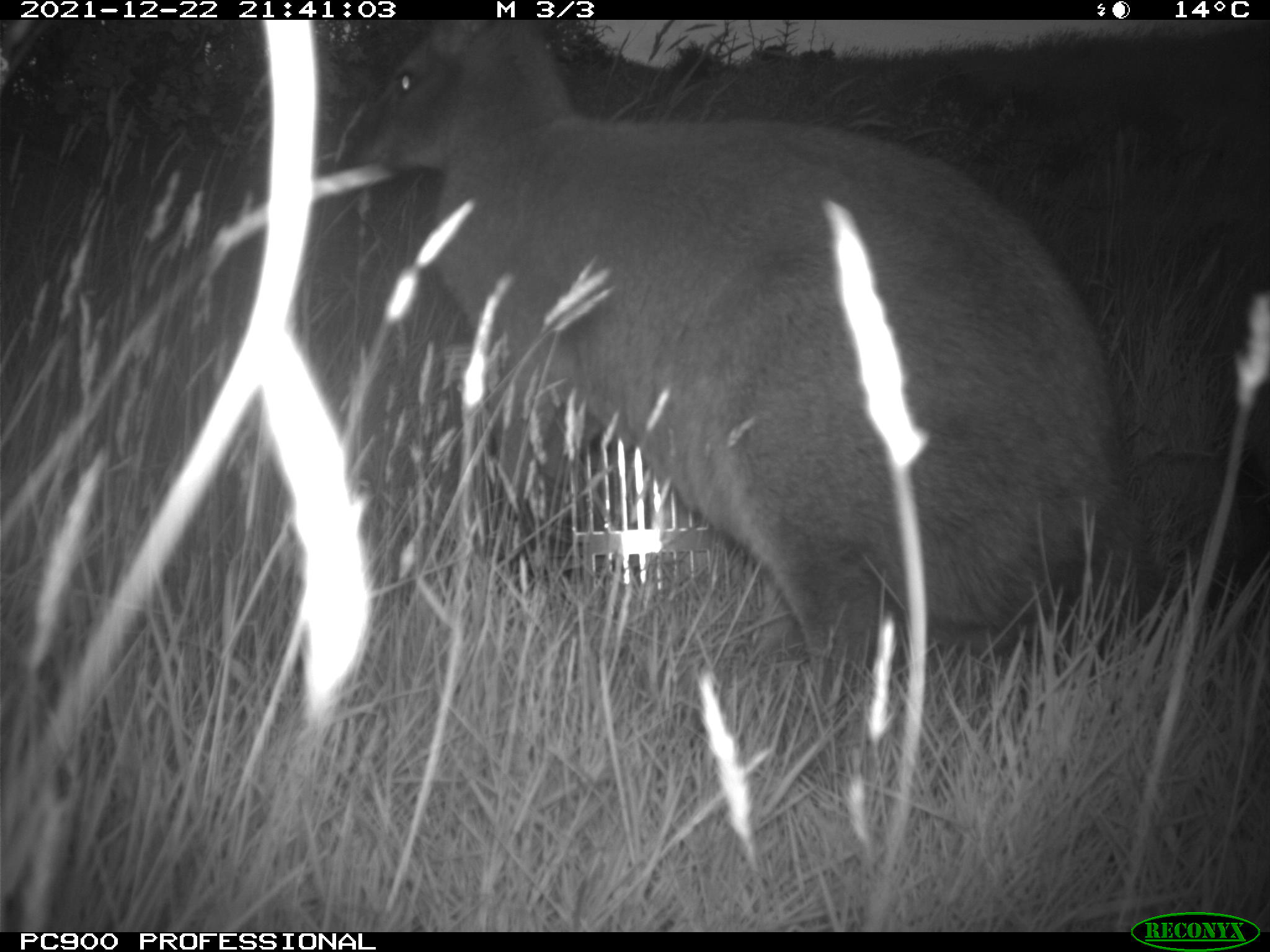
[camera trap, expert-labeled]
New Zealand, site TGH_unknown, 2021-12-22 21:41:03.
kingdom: Animalia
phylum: Chordata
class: Mammalia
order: Diprotodontia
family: Macropodidae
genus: Notamacropus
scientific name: Notamacropus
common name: wallaby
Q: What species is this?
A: Wallaby (Notamacropus).